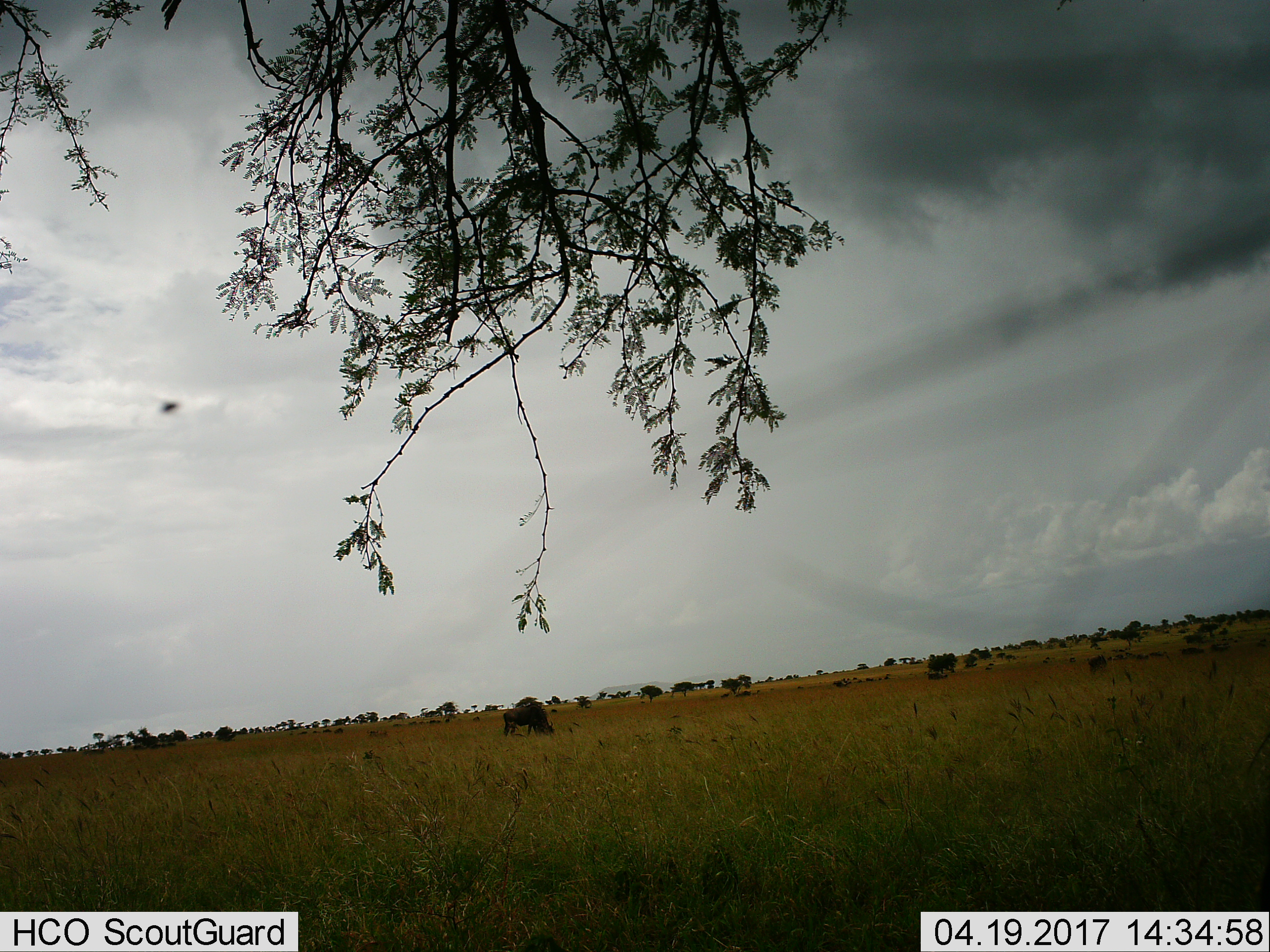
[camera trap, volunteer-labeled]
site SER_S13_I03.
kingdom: Animalia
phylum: Chordata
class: Mammalia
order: Artiodactyla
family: Bovidae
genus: Connochaetes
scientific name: Connochaetes taurinus taurinus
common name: blue wildebeest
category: wildebeestblue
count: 2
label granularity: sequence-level